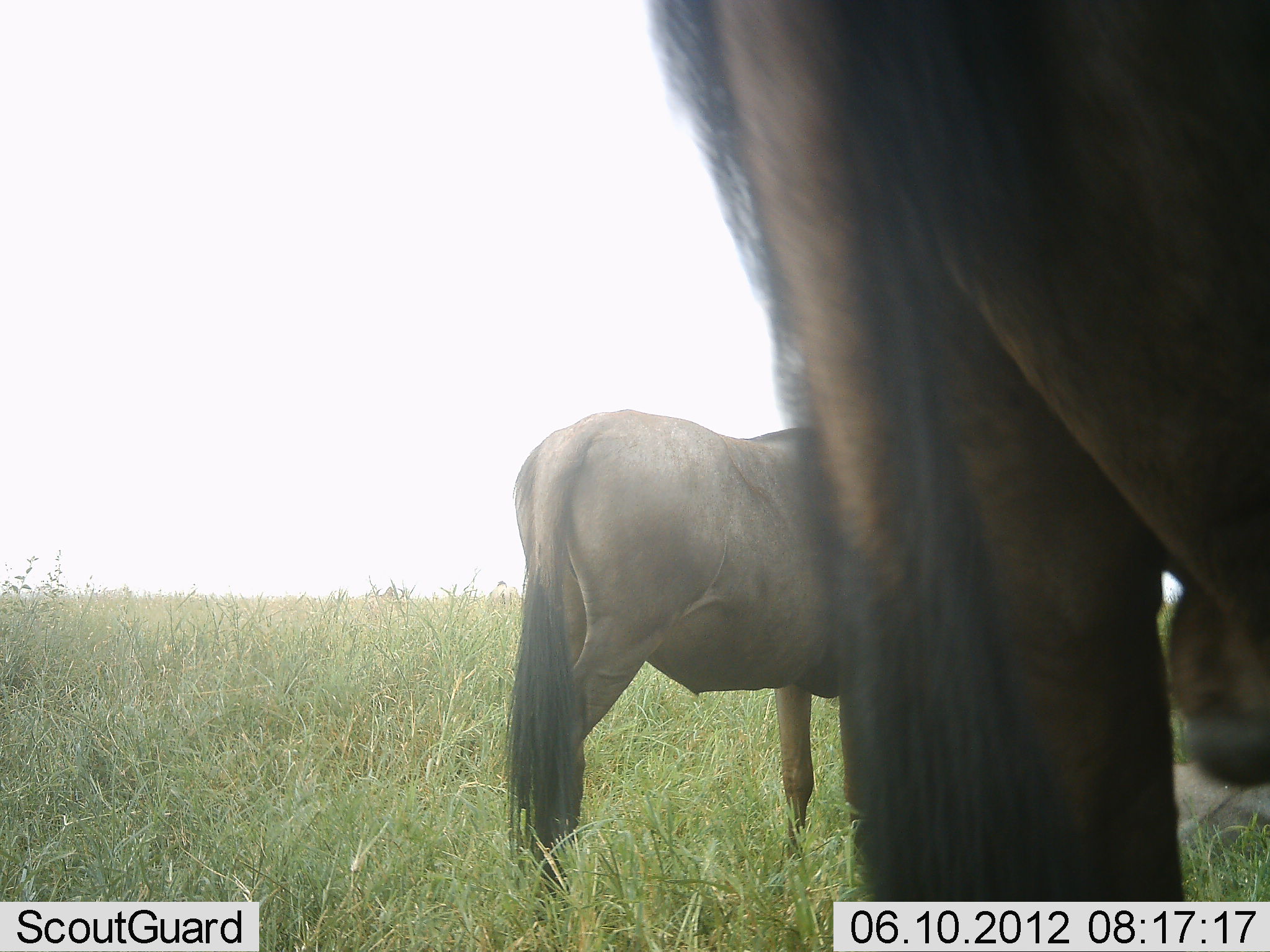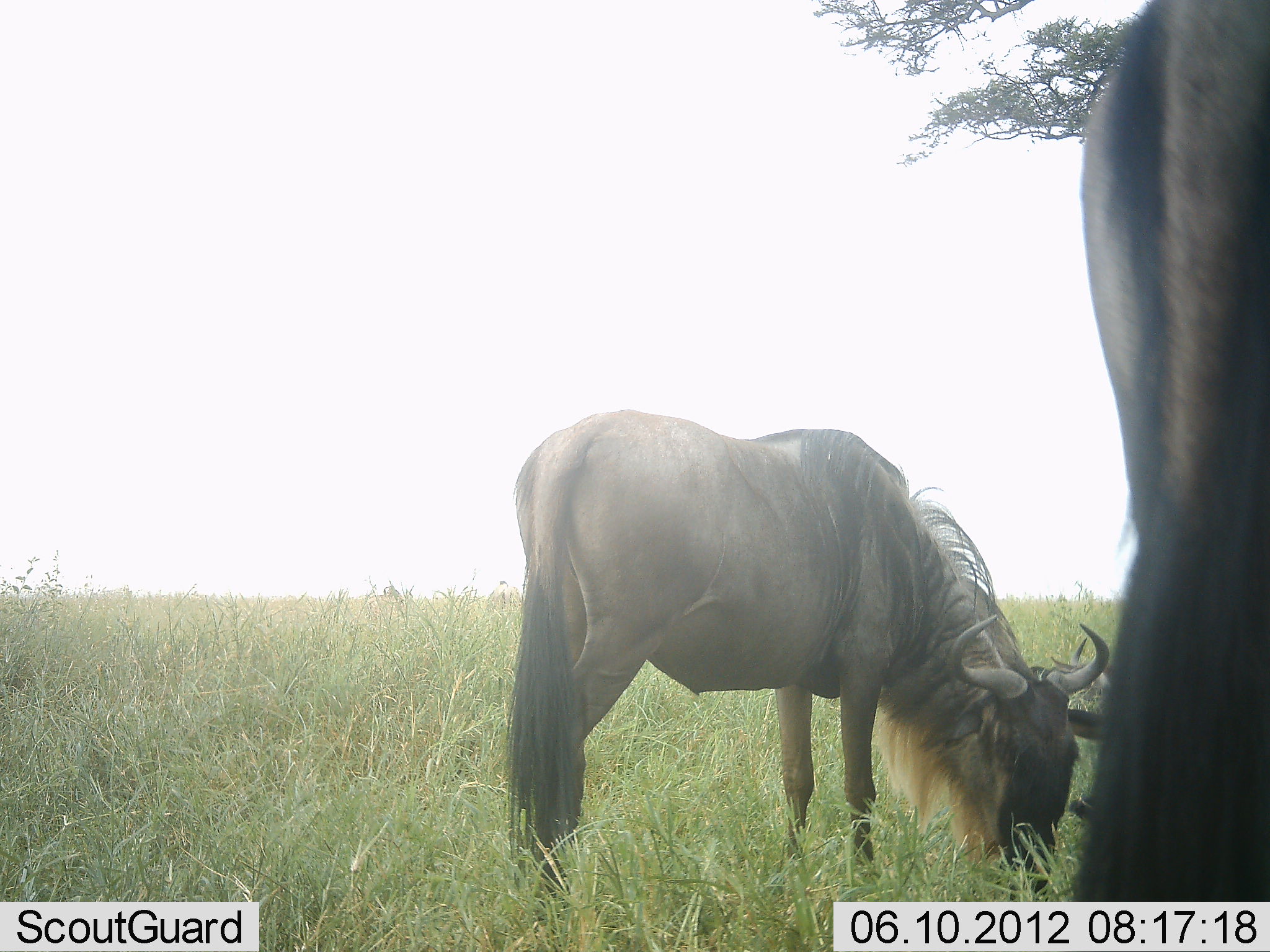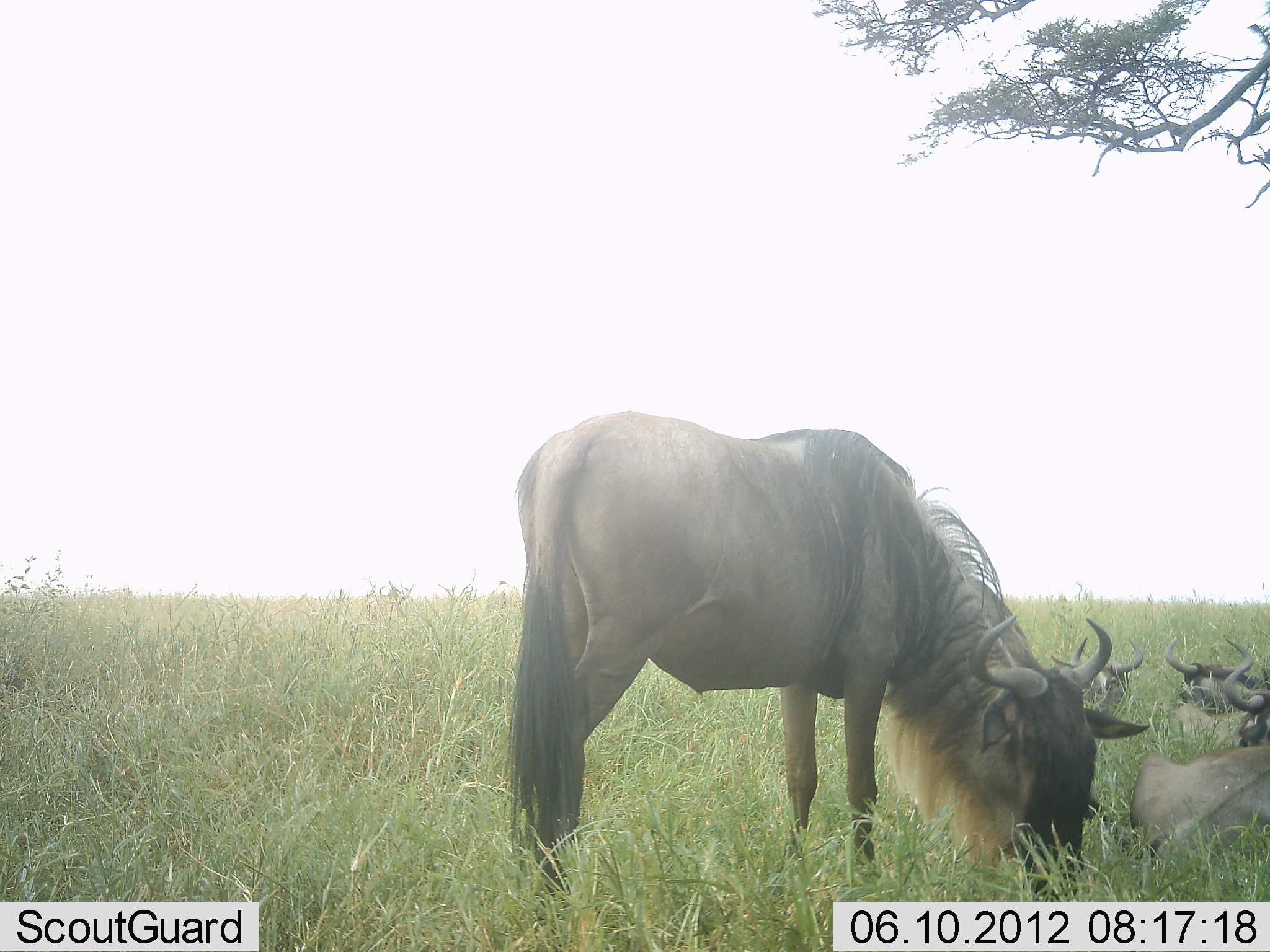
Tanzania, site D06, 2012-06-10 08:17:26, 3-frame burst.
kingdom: Animalia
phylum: Chordata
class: Mammalia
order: Artiodactyla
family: Bovidae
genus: Connochaetes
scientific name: Connochaetes taurinus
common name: blue wildebeest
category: wildebeest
Wildebeest (blue wildebeest) (Connochaetes taurinus), count 2. Behavior (volunteer vote fractions): standing 40%, resting 40%, moving 20%, interacting 0%. Young present (vote fraction): 0%. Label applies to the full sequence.